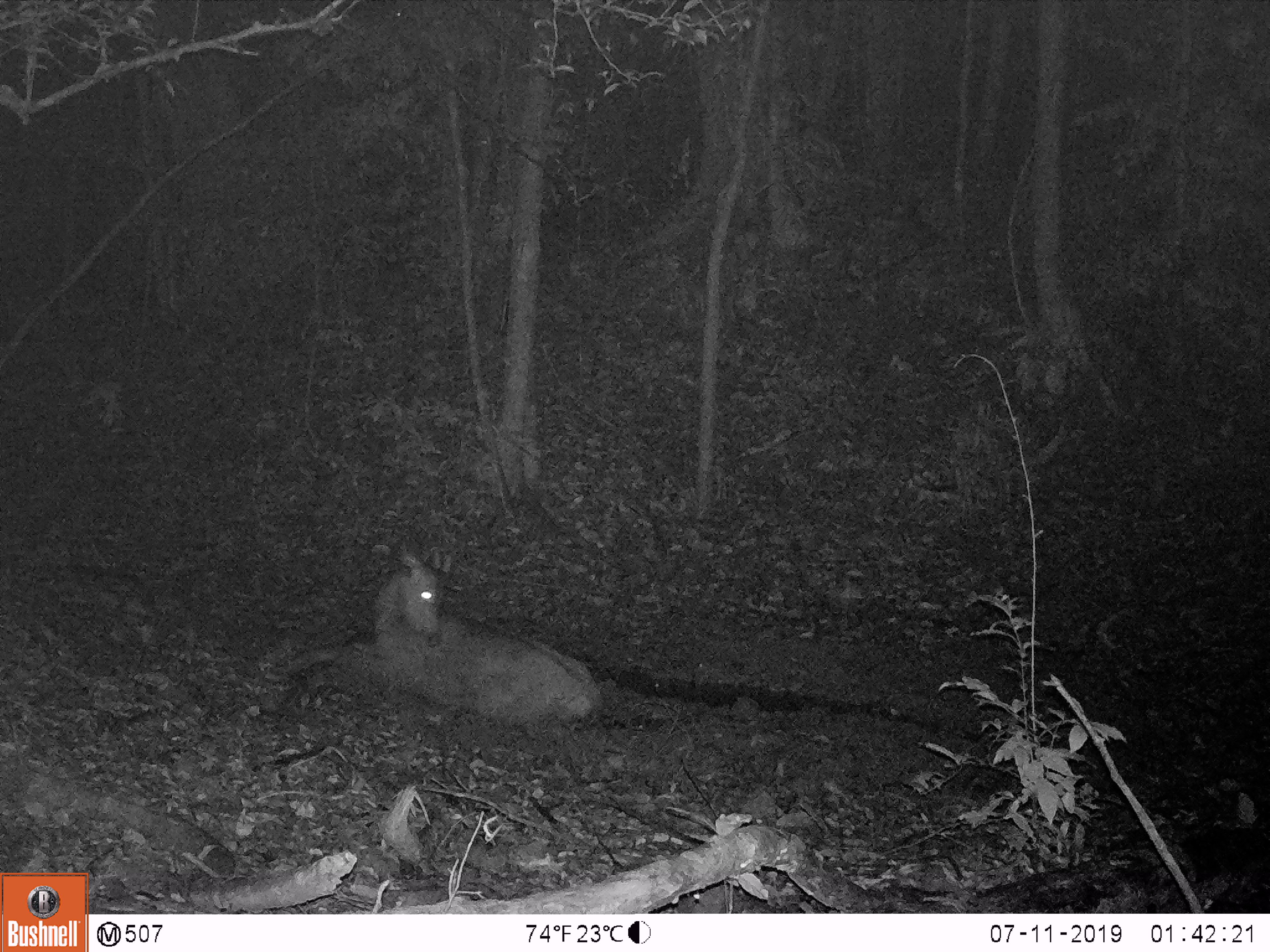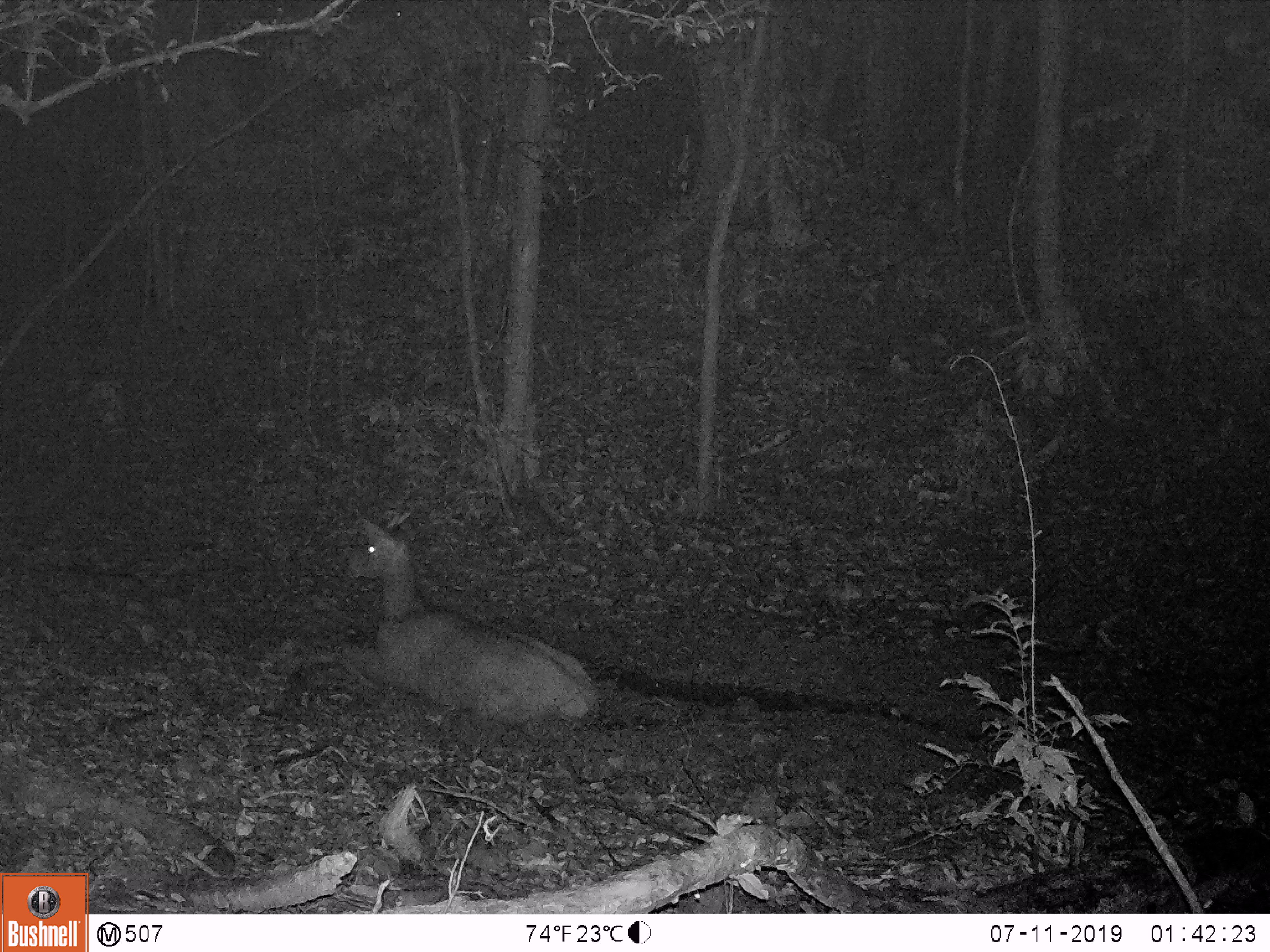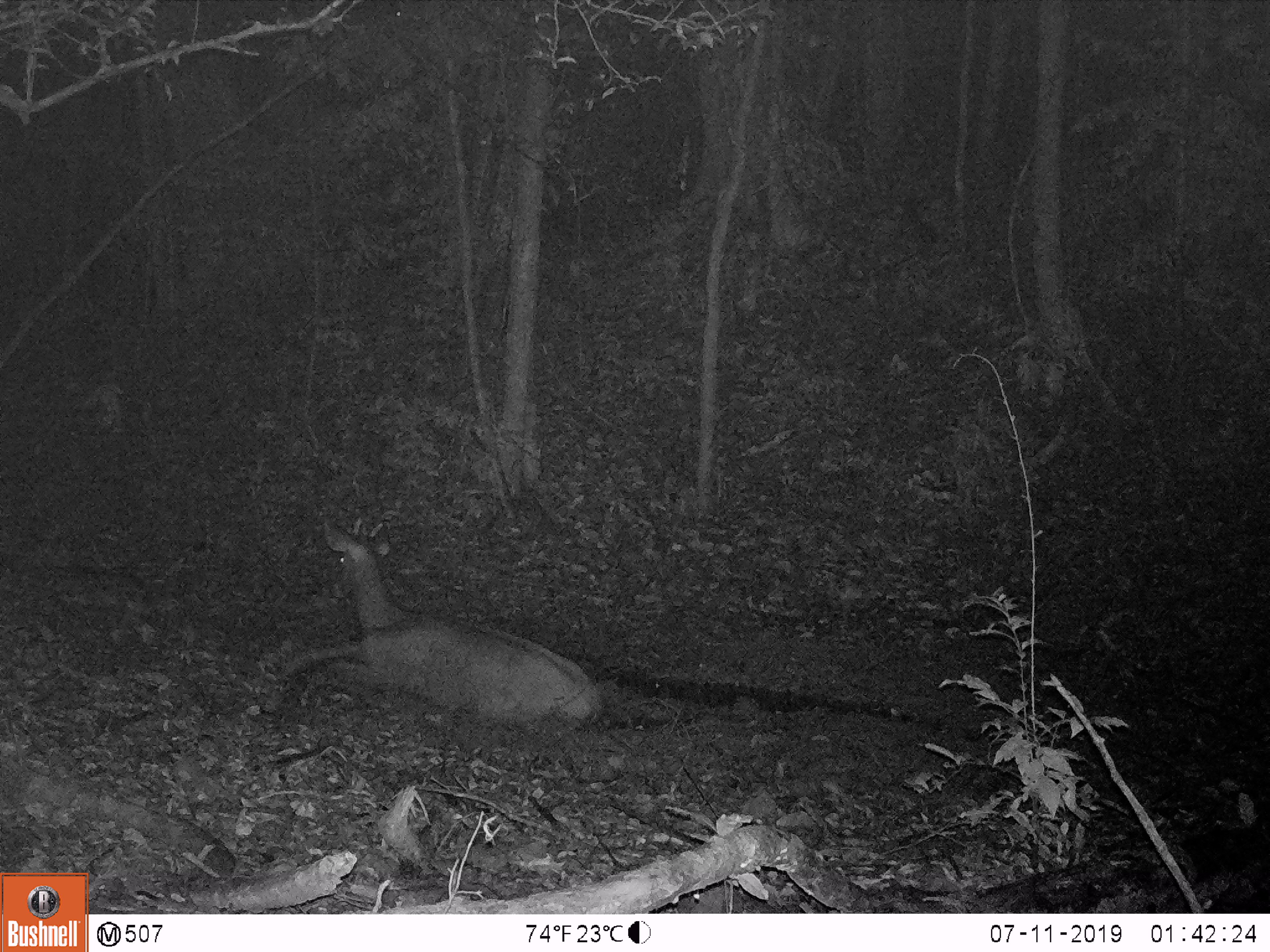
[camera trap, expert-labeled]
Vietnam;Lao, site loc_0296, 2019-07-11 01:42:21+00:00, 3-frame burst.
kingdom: Animalia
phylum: Chordata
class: Mammalia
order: Artiodactyla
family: Cervidae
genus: Rusa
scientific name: Rusa unicolor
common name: sambar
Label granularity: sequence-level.